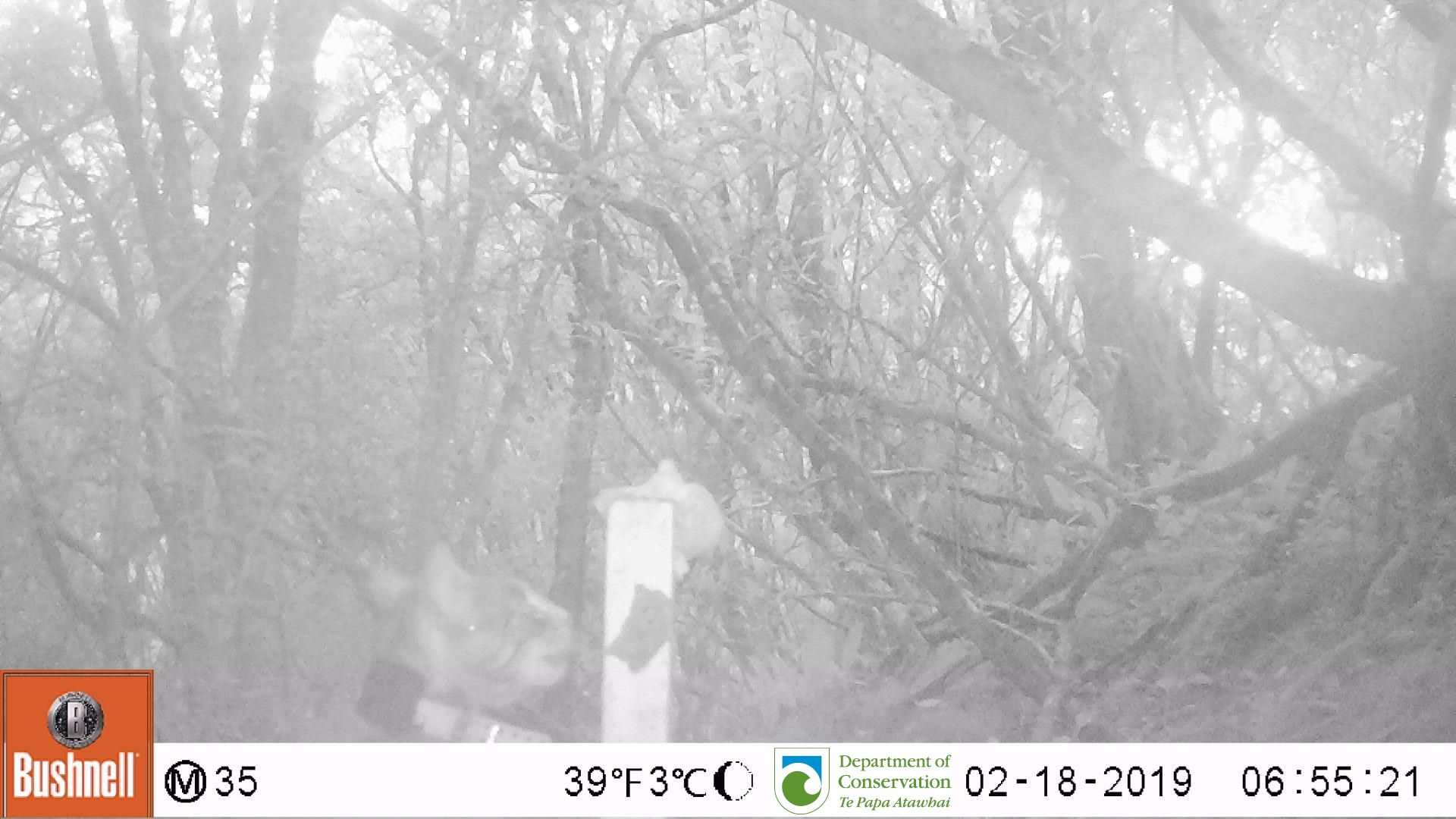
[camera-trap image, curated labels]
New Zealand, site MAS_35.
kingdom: Animalia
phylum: Chordata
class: Mammalia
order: Carnivora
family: Felidae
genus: Felis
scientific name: Felis catus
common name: domestic cat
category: cat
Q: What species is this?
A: Cat (domestic cat) (Felis catus).